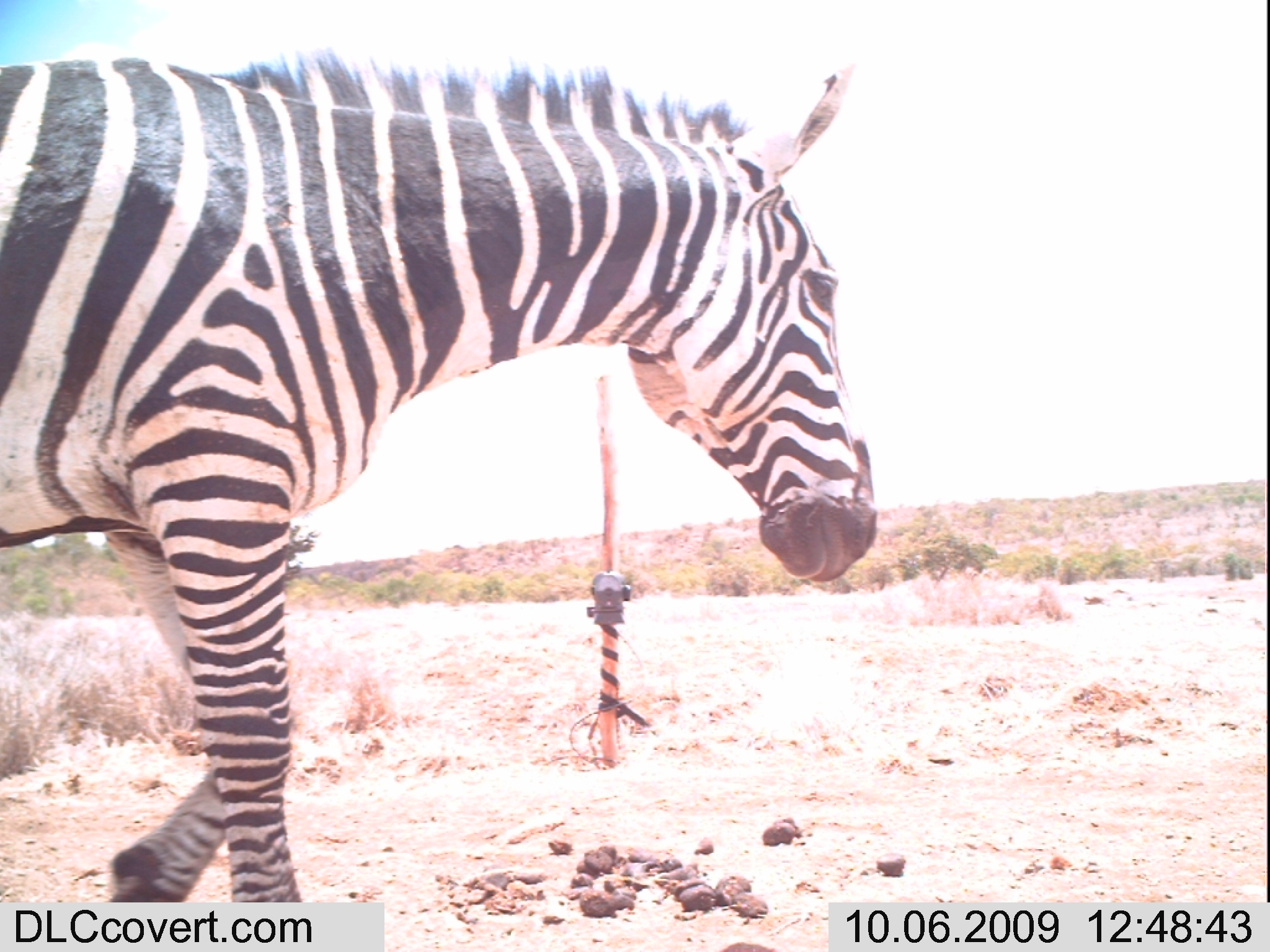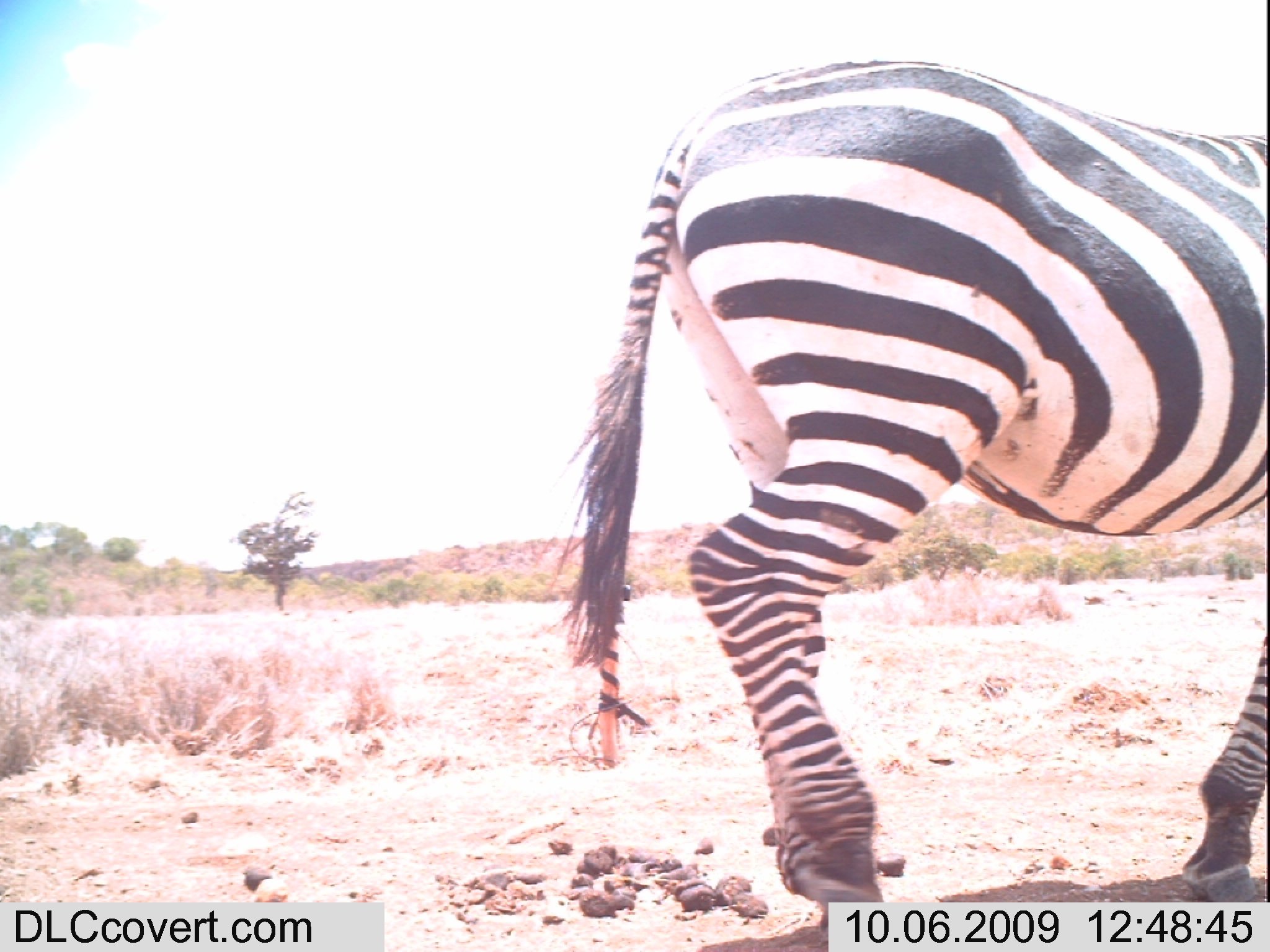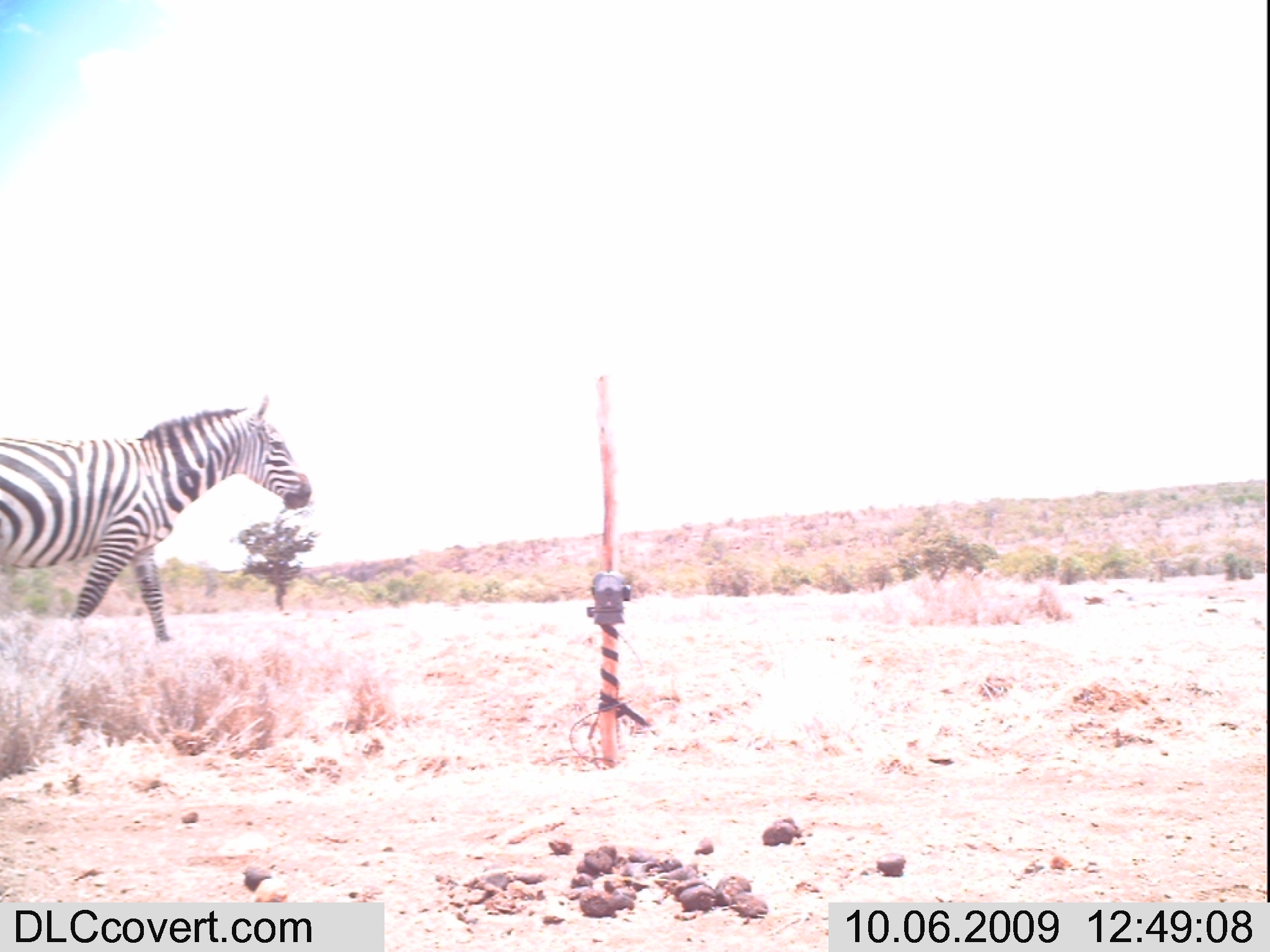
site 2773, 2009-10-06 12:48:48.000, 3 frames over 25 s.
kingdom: Animalia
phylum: Chordata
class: Mammalia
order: Perissodactyla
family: Equidae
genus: Equus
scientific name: Equus quagga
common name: plains zebra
Equus quagga (plains zebra), count 1.